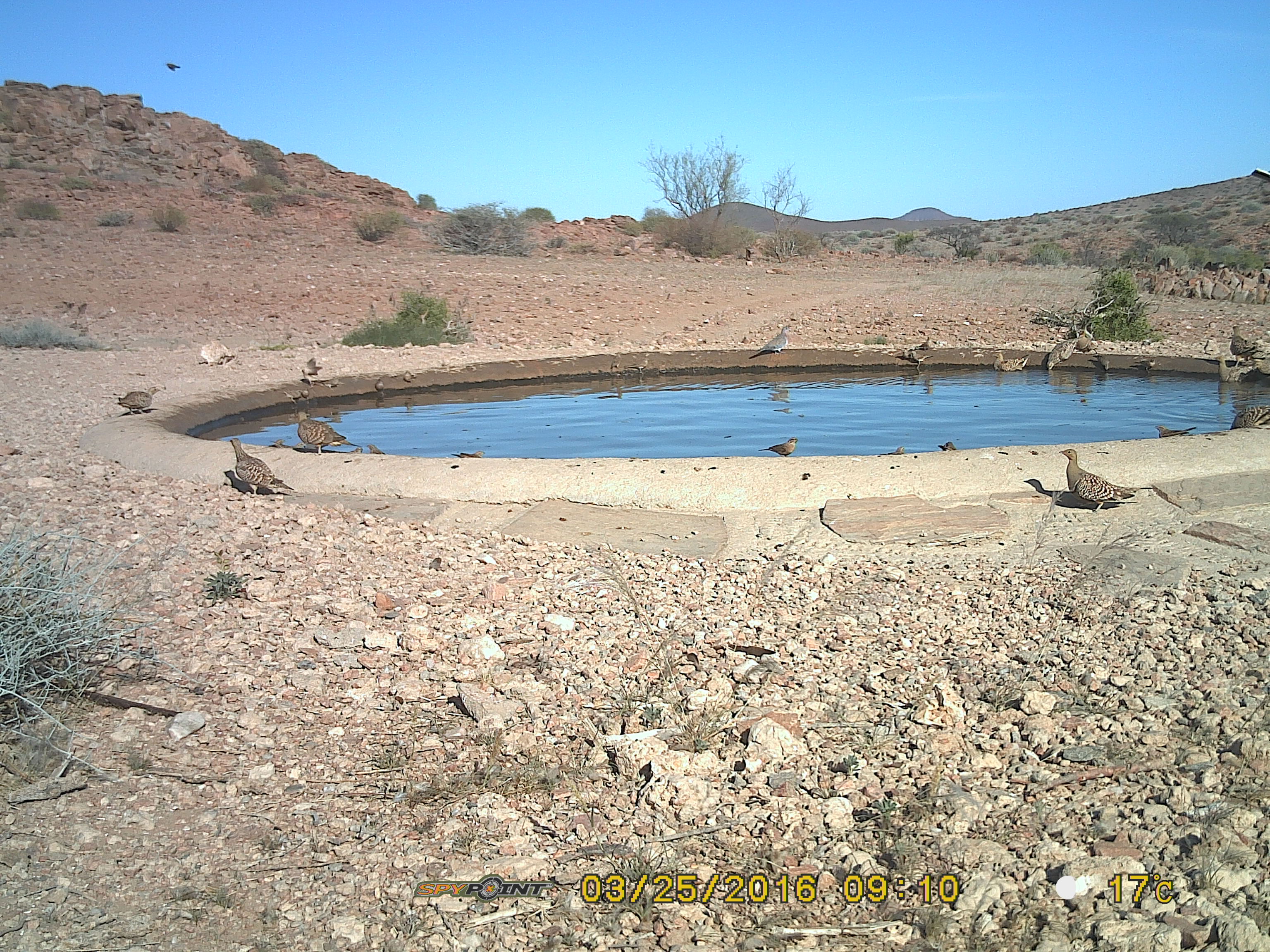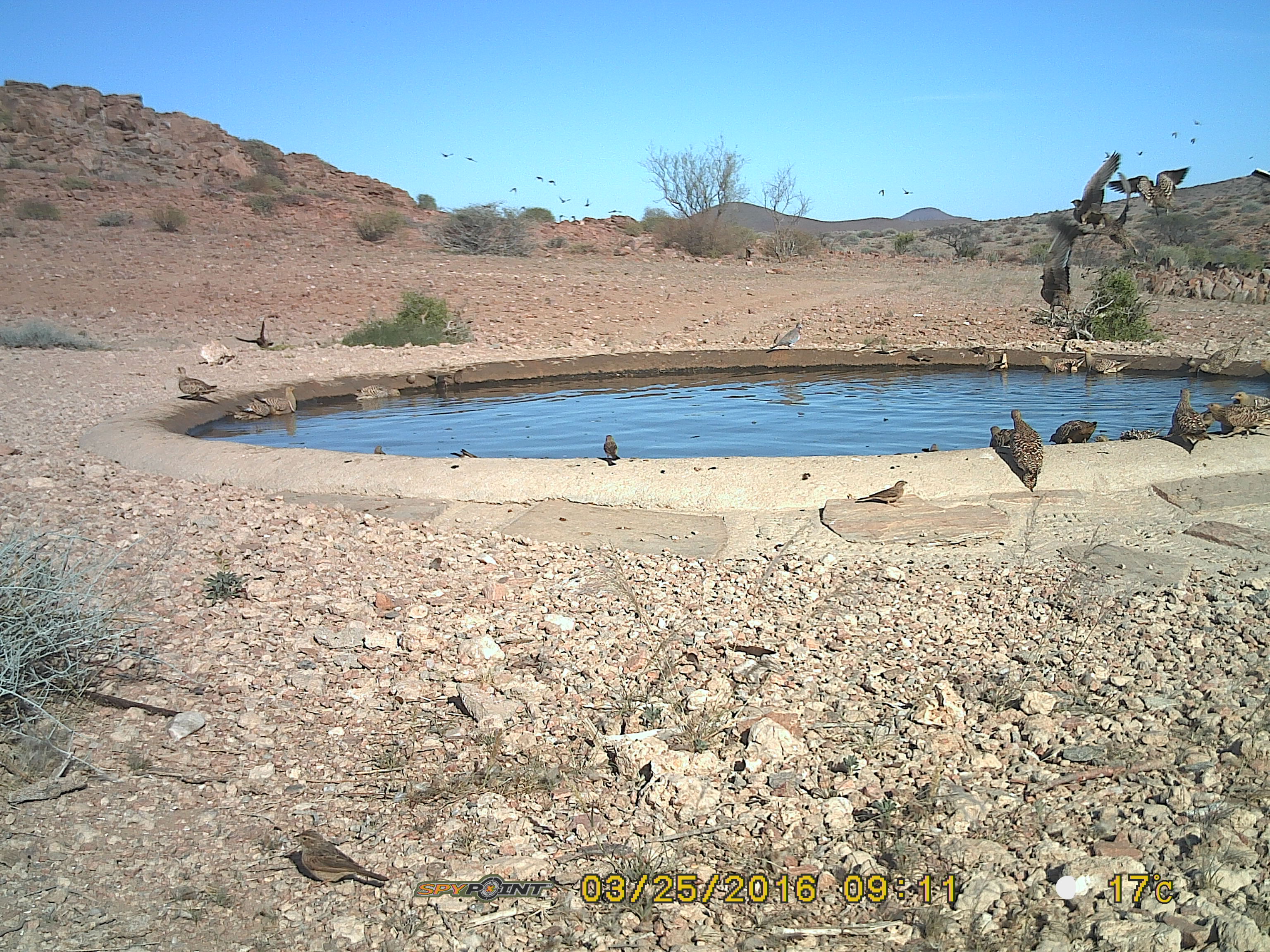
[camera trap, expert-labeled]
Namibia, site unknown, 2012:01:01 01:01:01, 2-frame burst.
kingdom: Animalia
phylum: Chordata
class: Aves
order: Pterocliformes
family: Pteroclidae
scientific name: Pteroclidae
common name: sandgrouse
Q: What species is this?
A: Pteroclidae (sandgrouse).